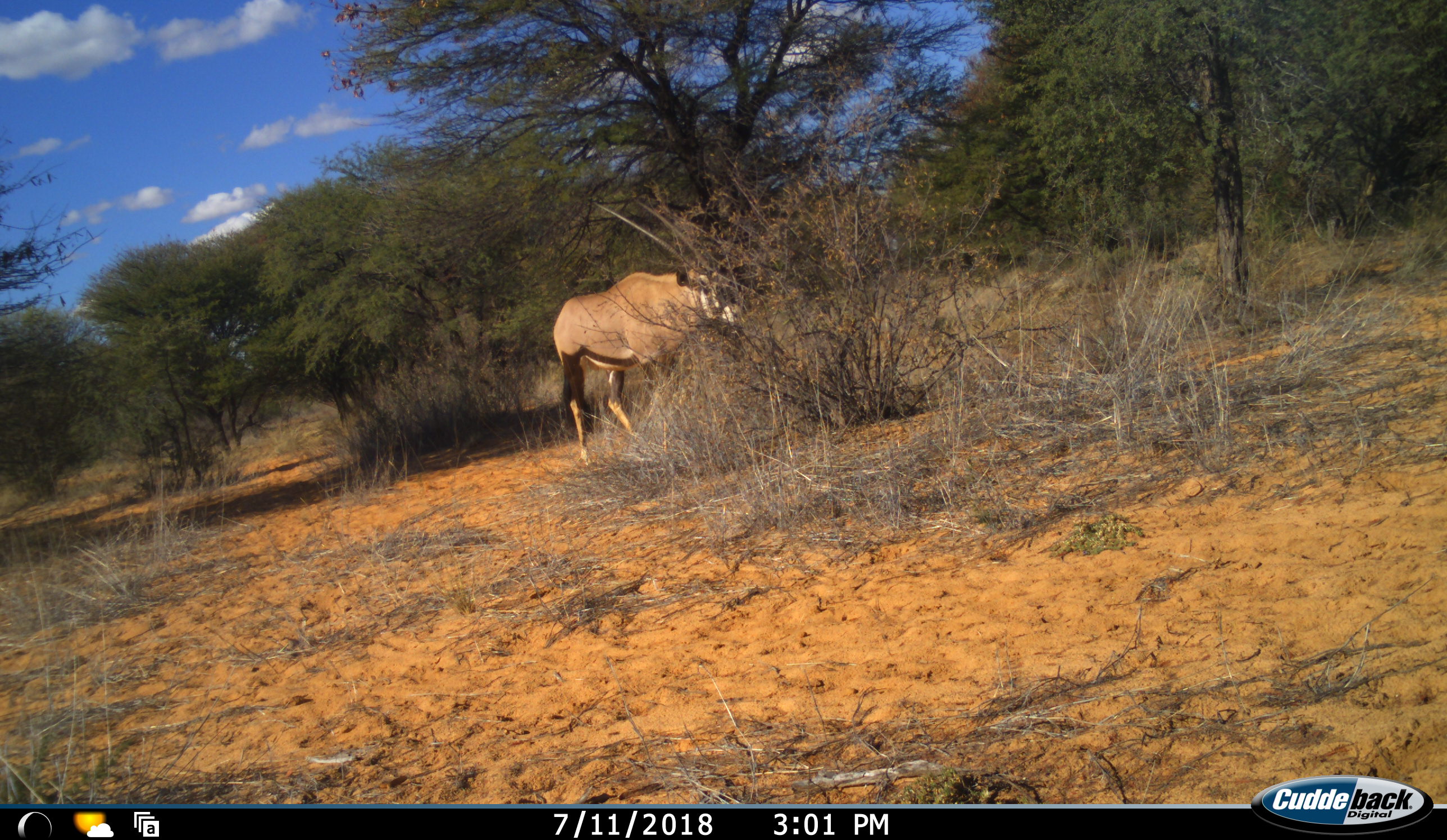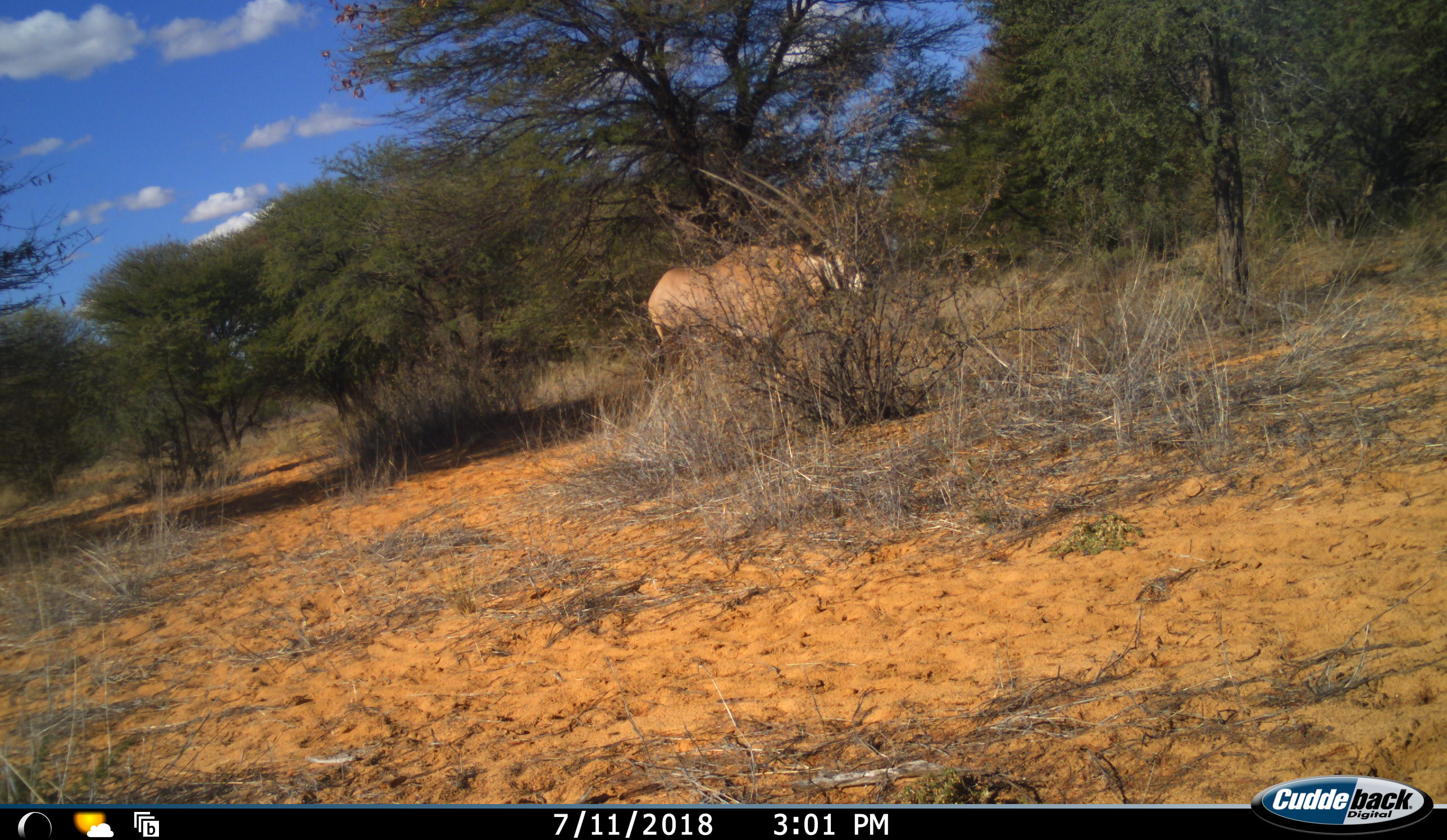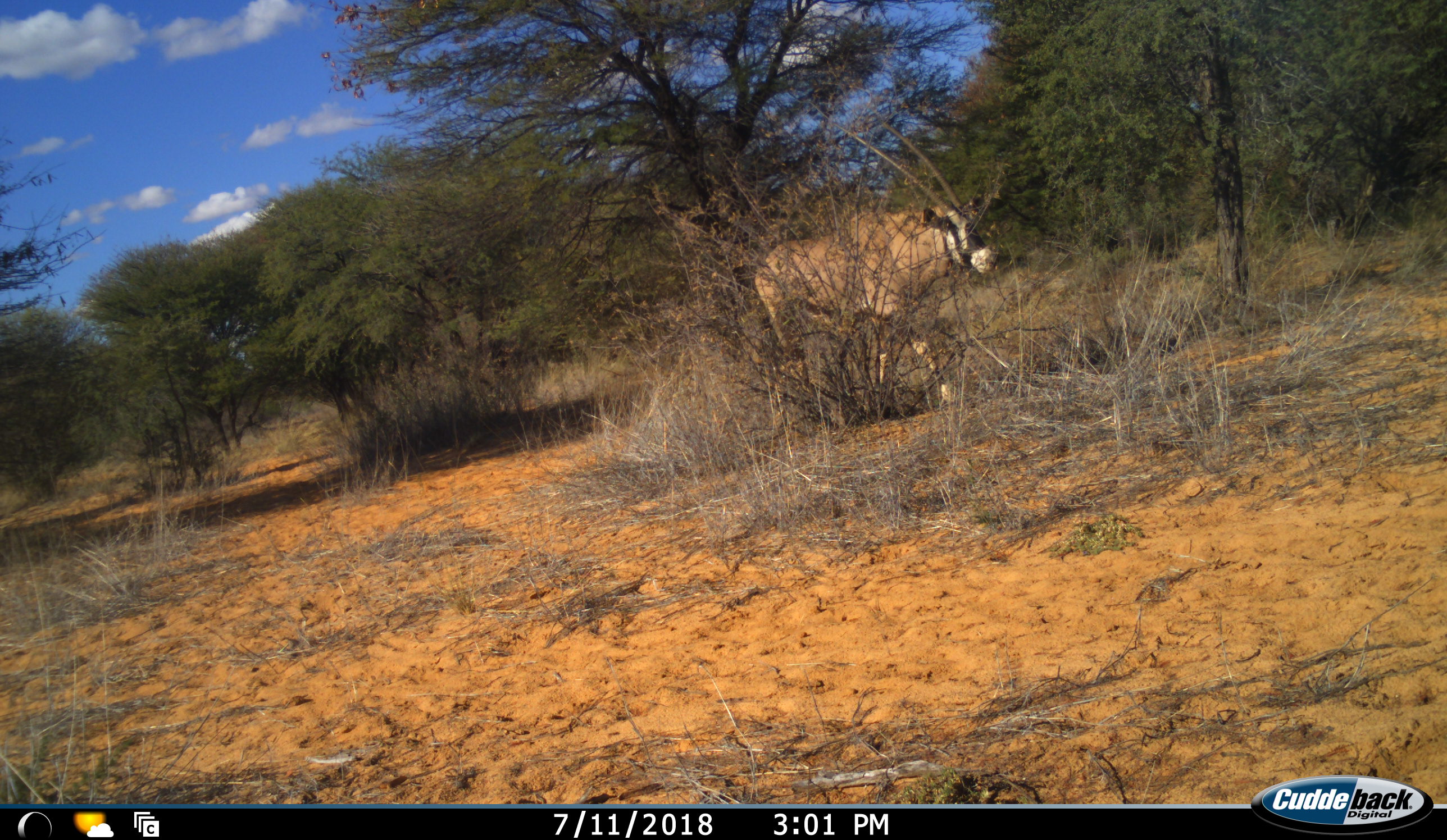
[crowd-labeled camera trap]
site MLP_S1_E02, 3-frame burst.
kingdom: Animalia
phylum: Chordata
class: Mammalia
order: Artiodactyla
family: Bovidae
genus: Oryx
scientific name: Oryx gazella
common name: gemsbok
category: oryx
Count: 1.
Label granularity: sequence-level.